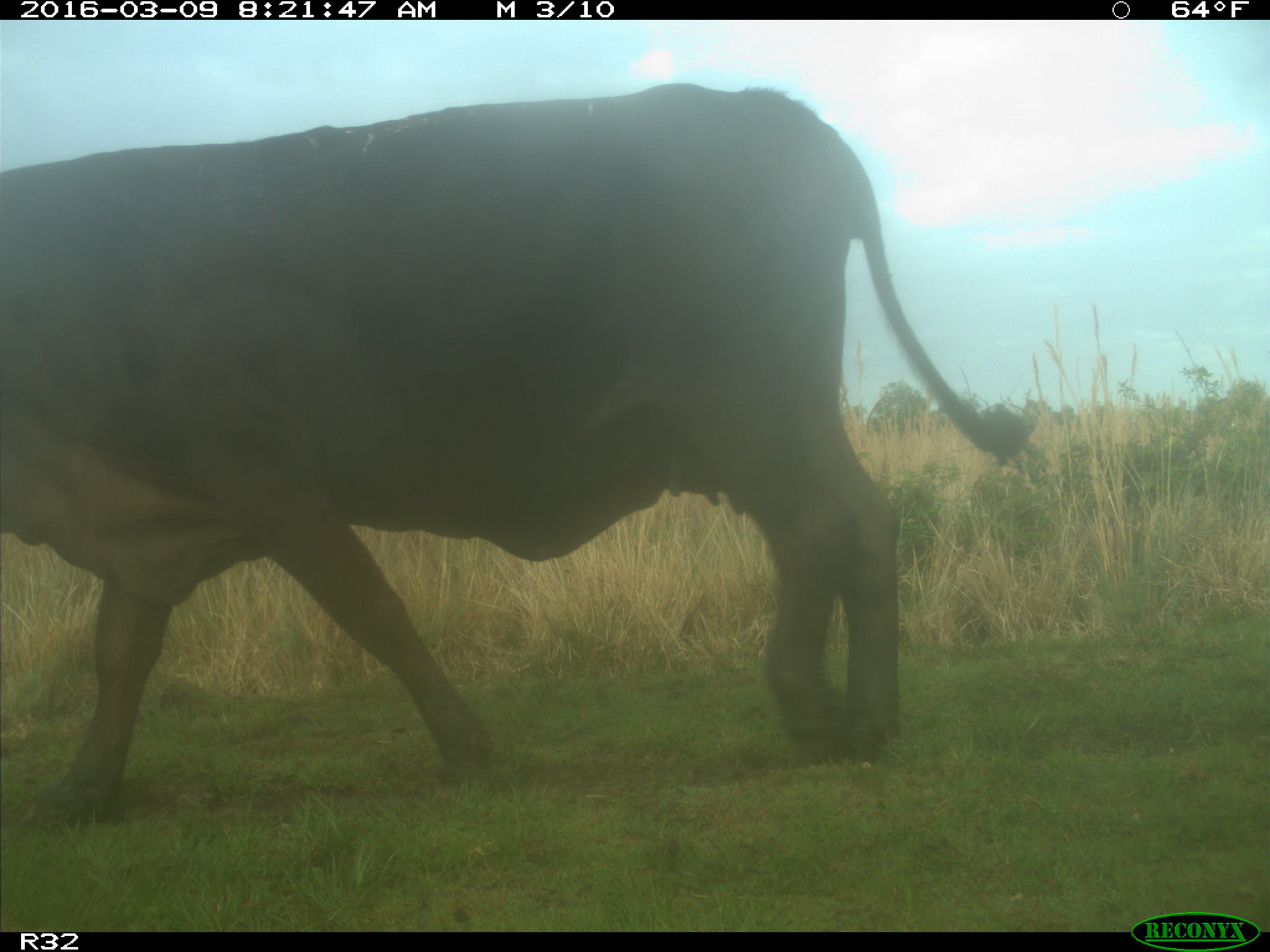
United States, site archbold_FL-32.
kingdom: Animalia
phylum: Chordata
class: Mammalia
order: Artiodactyla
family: Bovidae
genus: Bos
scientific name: Bos taurus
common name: domestic cow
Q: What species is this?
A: Bos taurus (domestic cow).